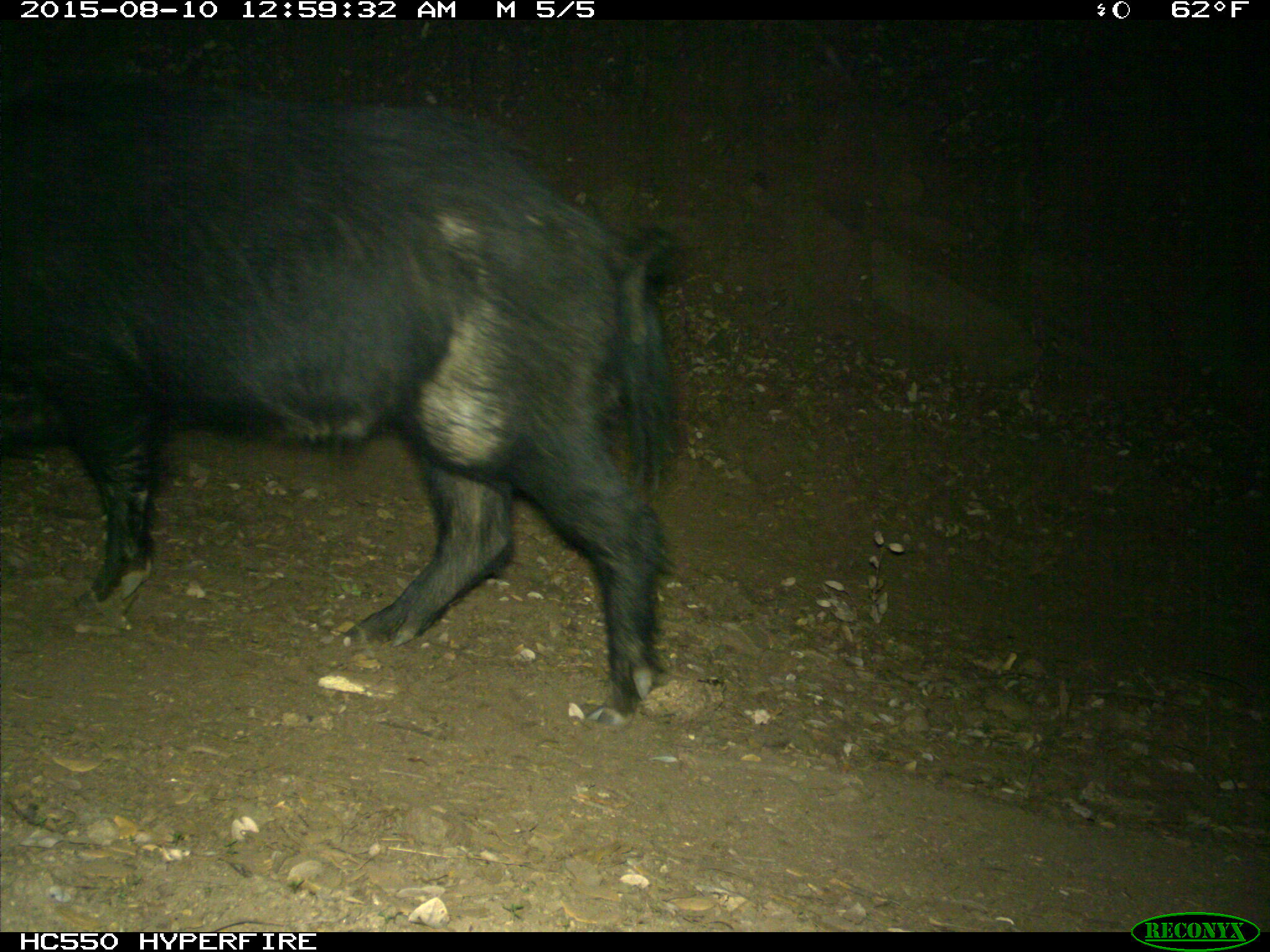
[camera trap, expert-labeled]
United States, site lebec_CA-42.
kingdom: Animalia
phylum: Chordata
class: Mammalia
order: Artiodactyla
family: Suidae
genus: Sus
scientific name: Sus scrofa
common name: wild boar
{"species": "Sus scrofa (wild boar)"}